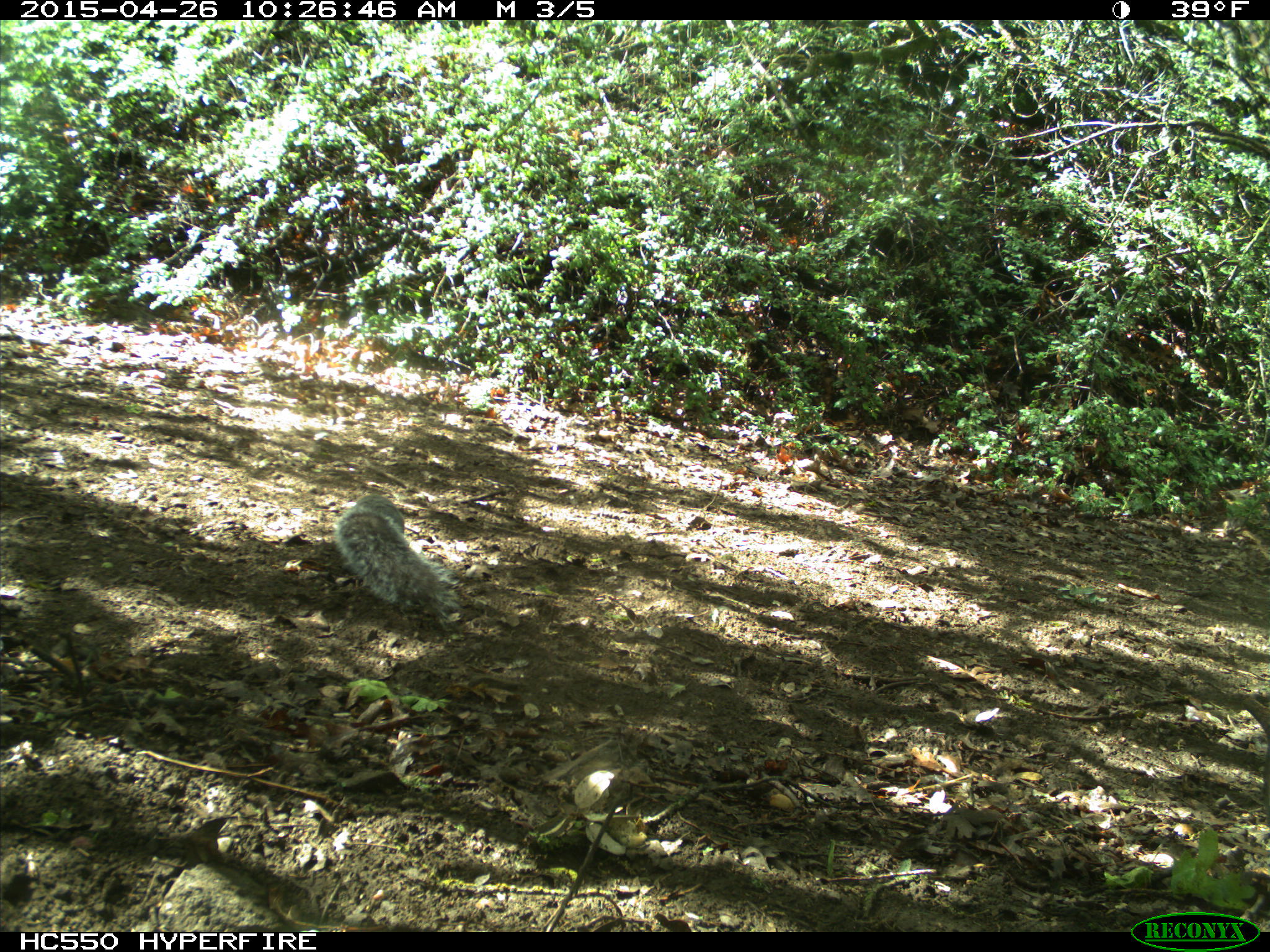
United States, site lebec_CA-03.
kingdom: Animalia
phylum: Chordata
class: Mammalia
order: Rodentia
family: Sciuridae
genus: Sciurus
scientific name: Sciurus carolinensis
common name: eastern gray squirrel